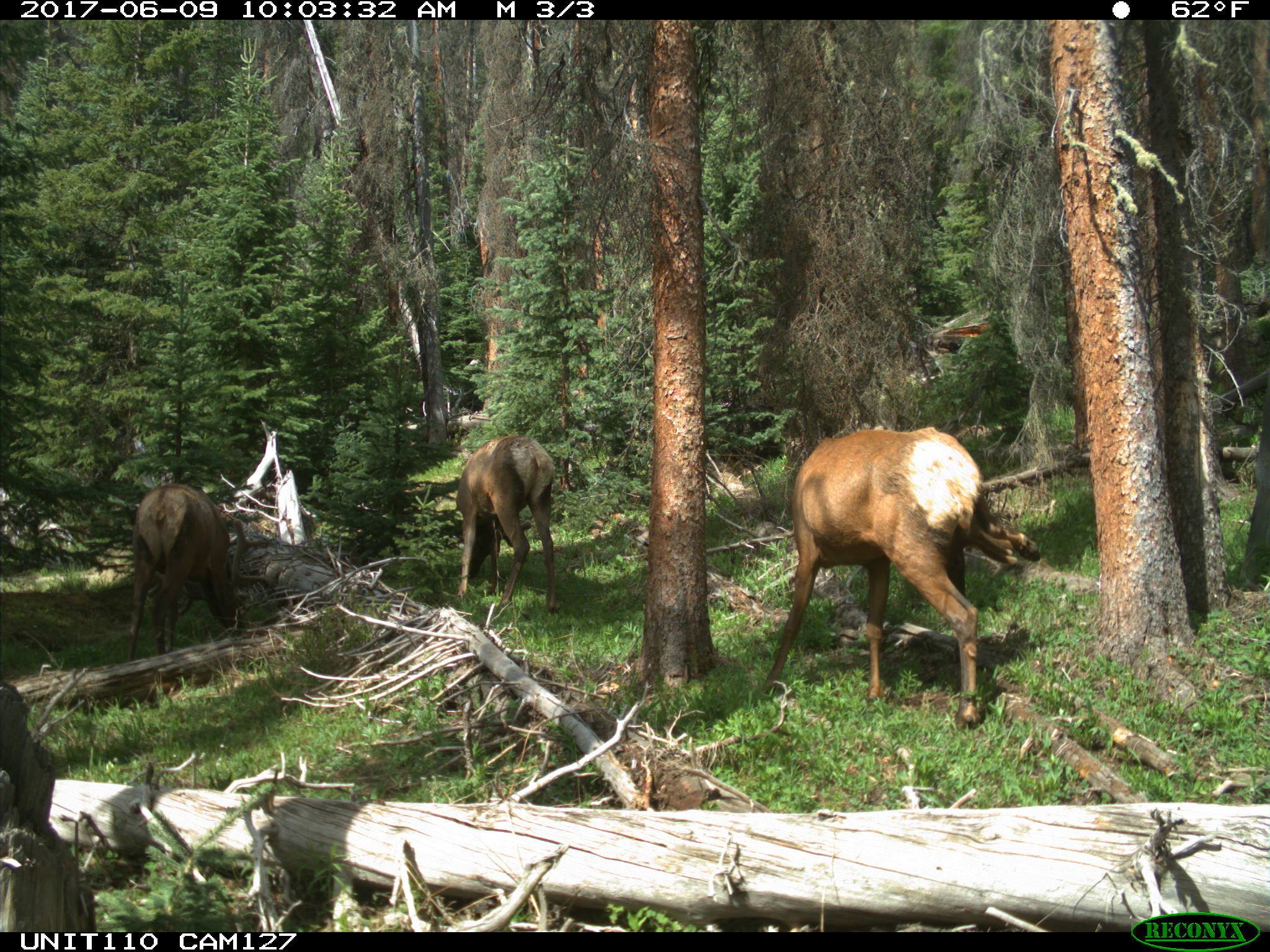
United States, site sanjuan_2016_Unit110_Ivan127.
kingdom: Animalia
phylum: Chordata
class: Mammalia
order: Artiodactyla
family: Cervidae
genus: Cervus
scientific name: Cervus elaphus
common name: red deer